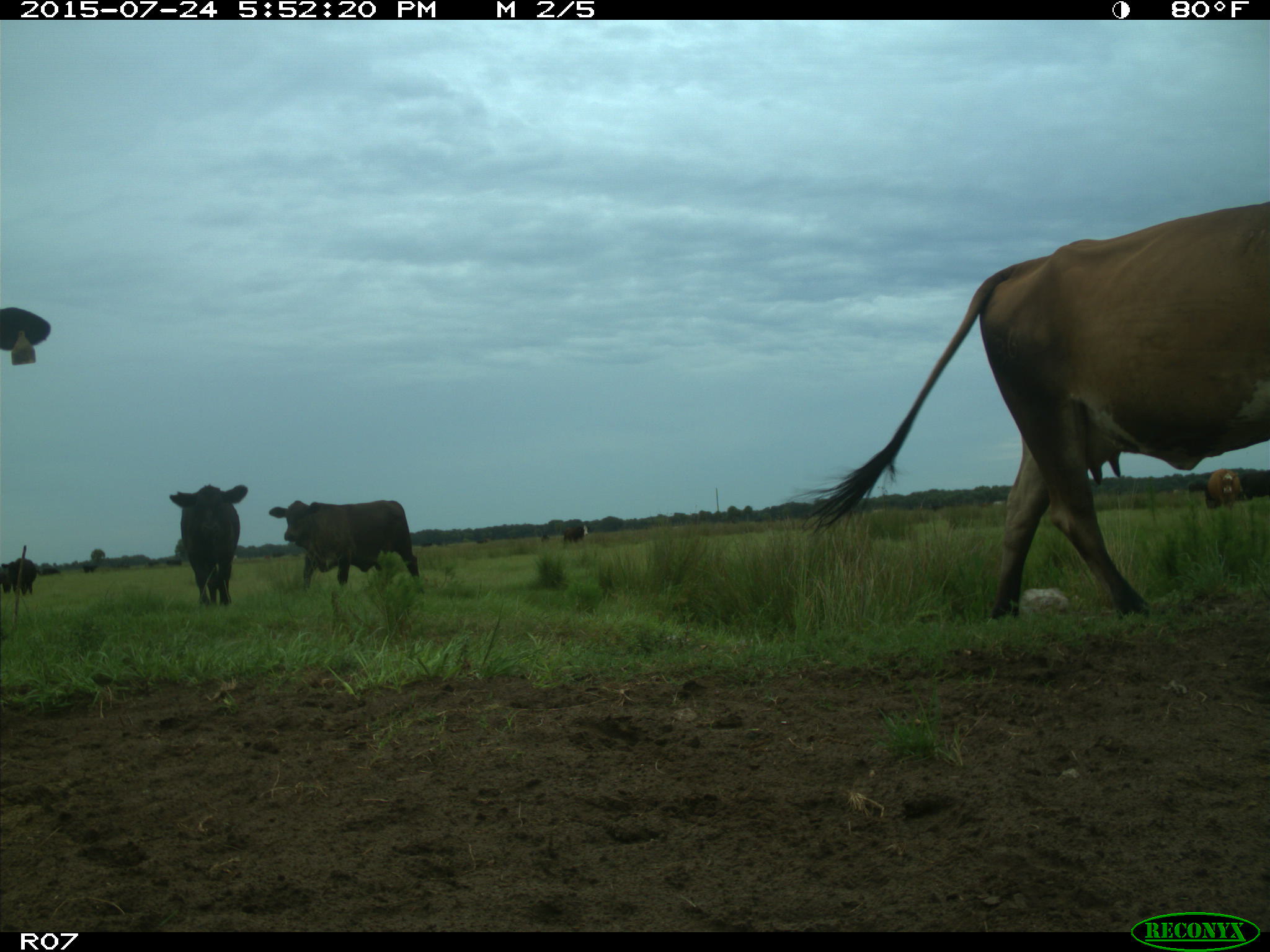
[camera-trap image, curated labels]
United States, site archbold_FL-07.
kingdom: Animalia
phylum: Chordata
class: Mammalia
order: Artiodactyla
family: Bovidae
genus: Bos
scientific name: Bos taurus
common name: domestic cow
Bos taurus (domestic cow).